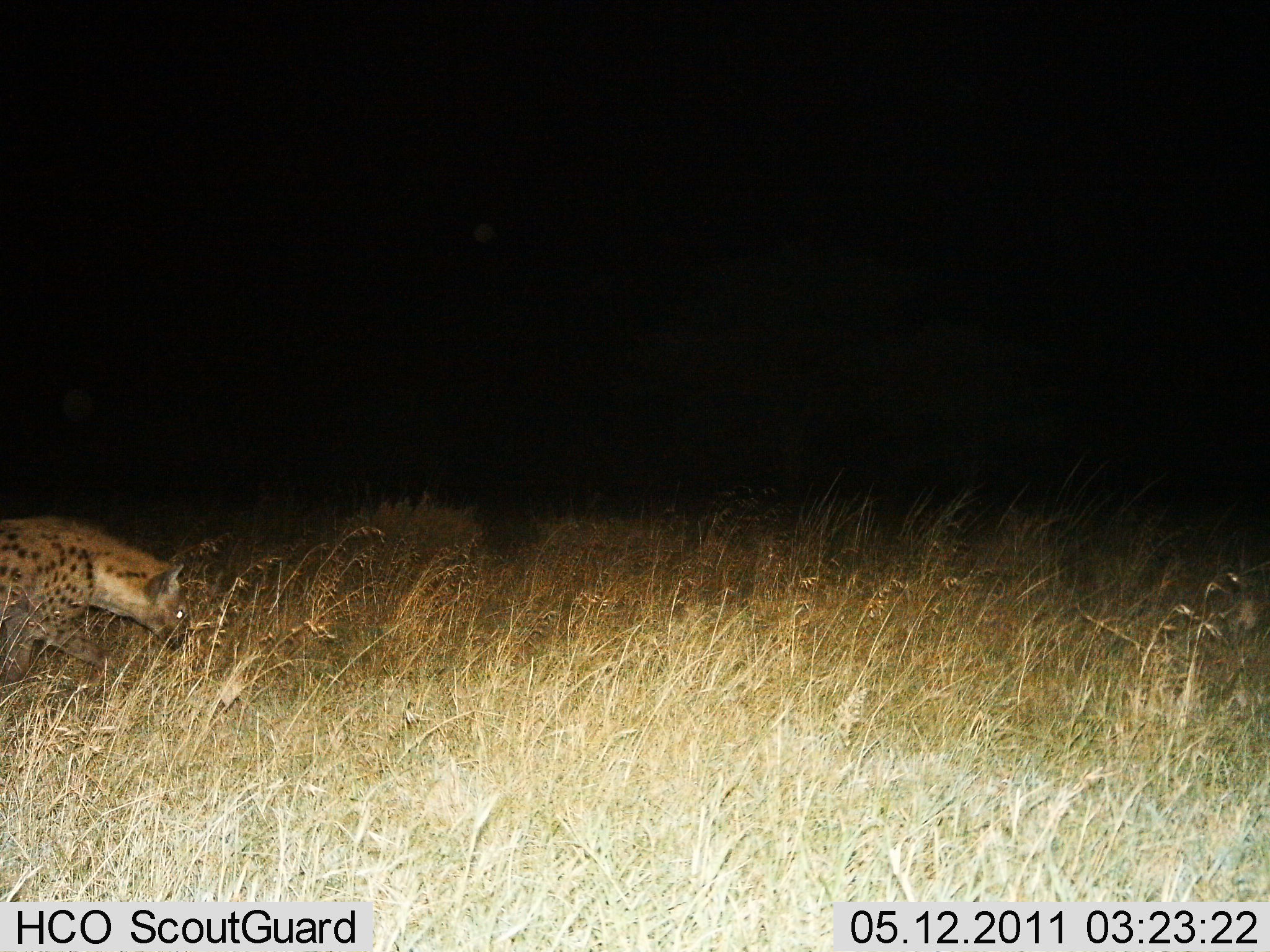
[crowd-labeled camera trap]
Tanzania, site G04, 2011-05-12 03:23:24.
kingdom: Animalia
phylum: Chordata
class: Mammalia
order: Carnivora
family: Hyaenidae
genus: Crocuta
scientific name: Crocuta crocuta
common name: spotted hyena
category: hyenaspotted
Hyenaspotted (spotted hyena) (Crocuta crocuta), count 1. Behavior (volunteer vote fractions): standing 9%, resting 0%, moving 91%, interacting 0%. Young present (vote fraction): 0%. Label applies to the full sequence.